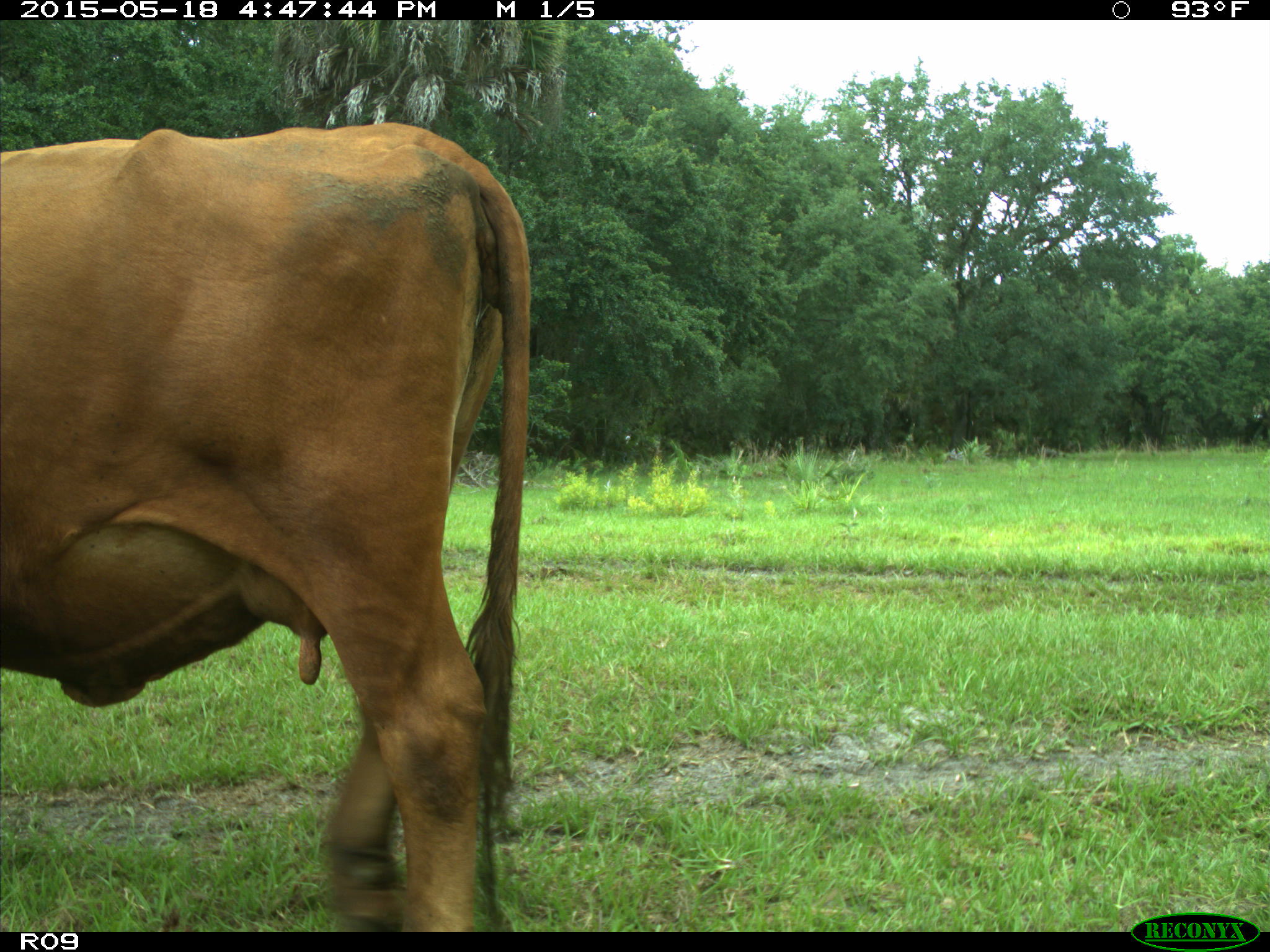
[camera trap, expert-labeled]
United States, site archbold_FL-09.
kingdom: Animalia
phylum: Chordata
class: Mammalia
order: Artiodactyla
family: Bovidae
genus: Bos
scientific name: Bos taurus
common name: domestic cow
Bos taurus (domestic cow).